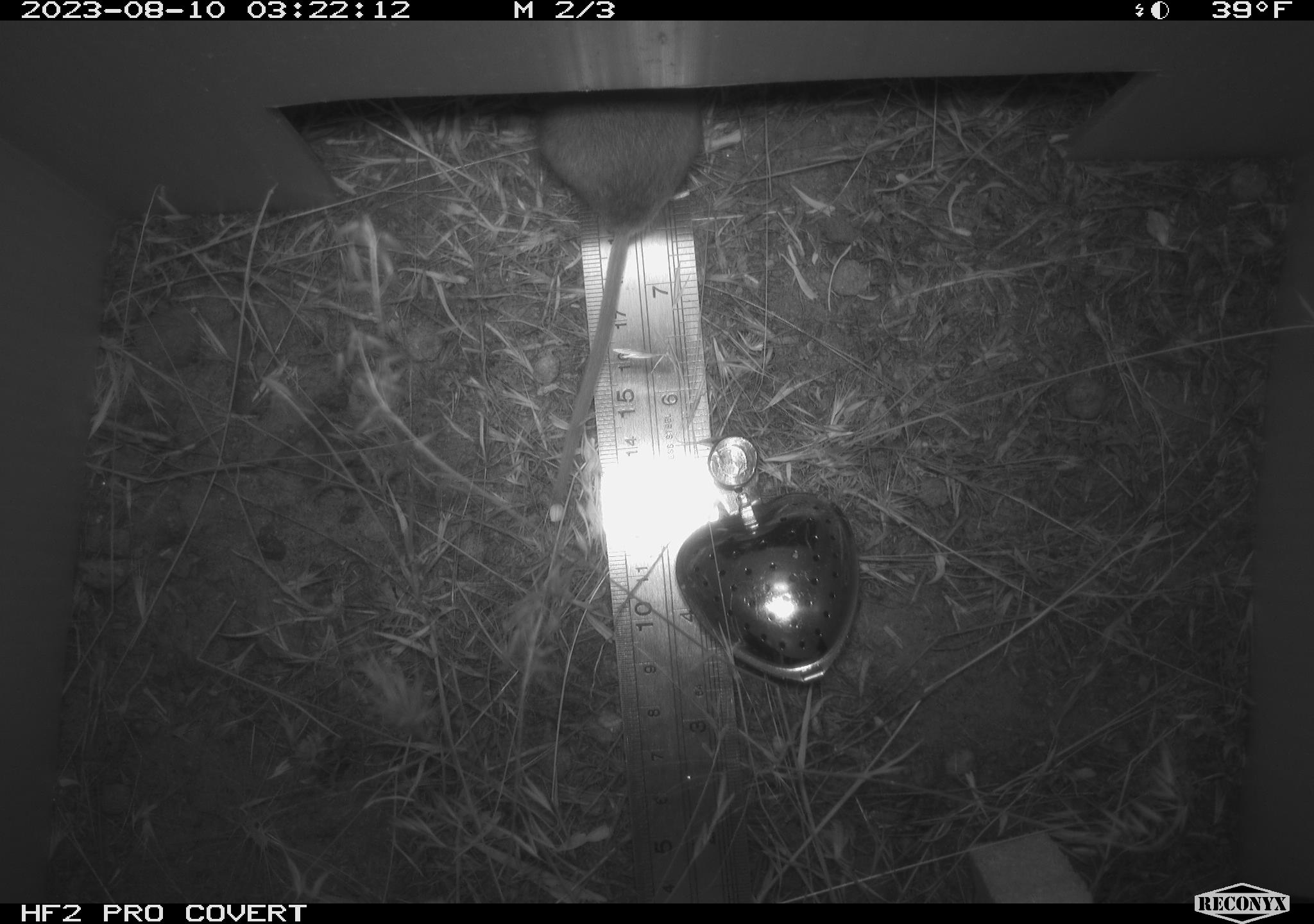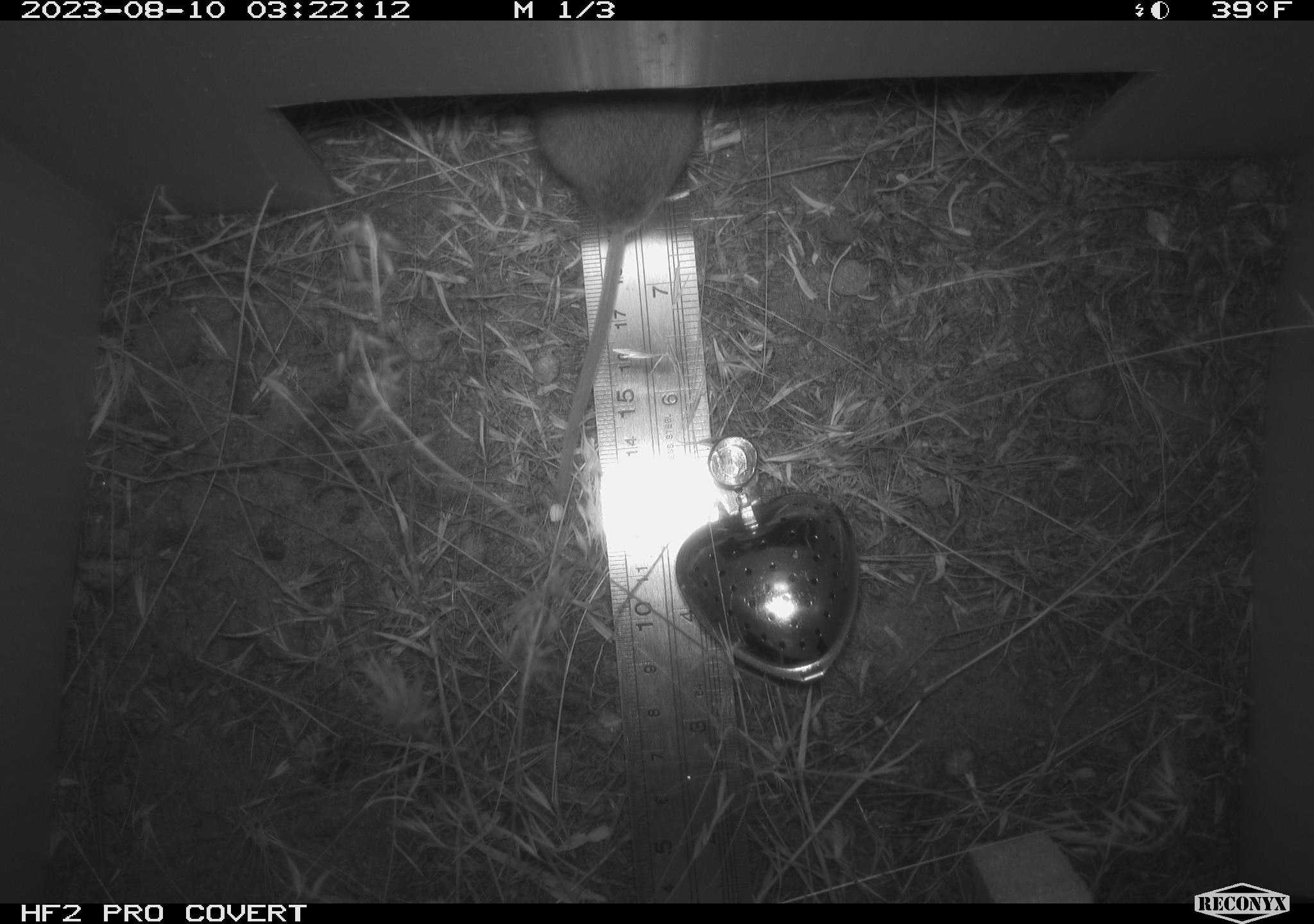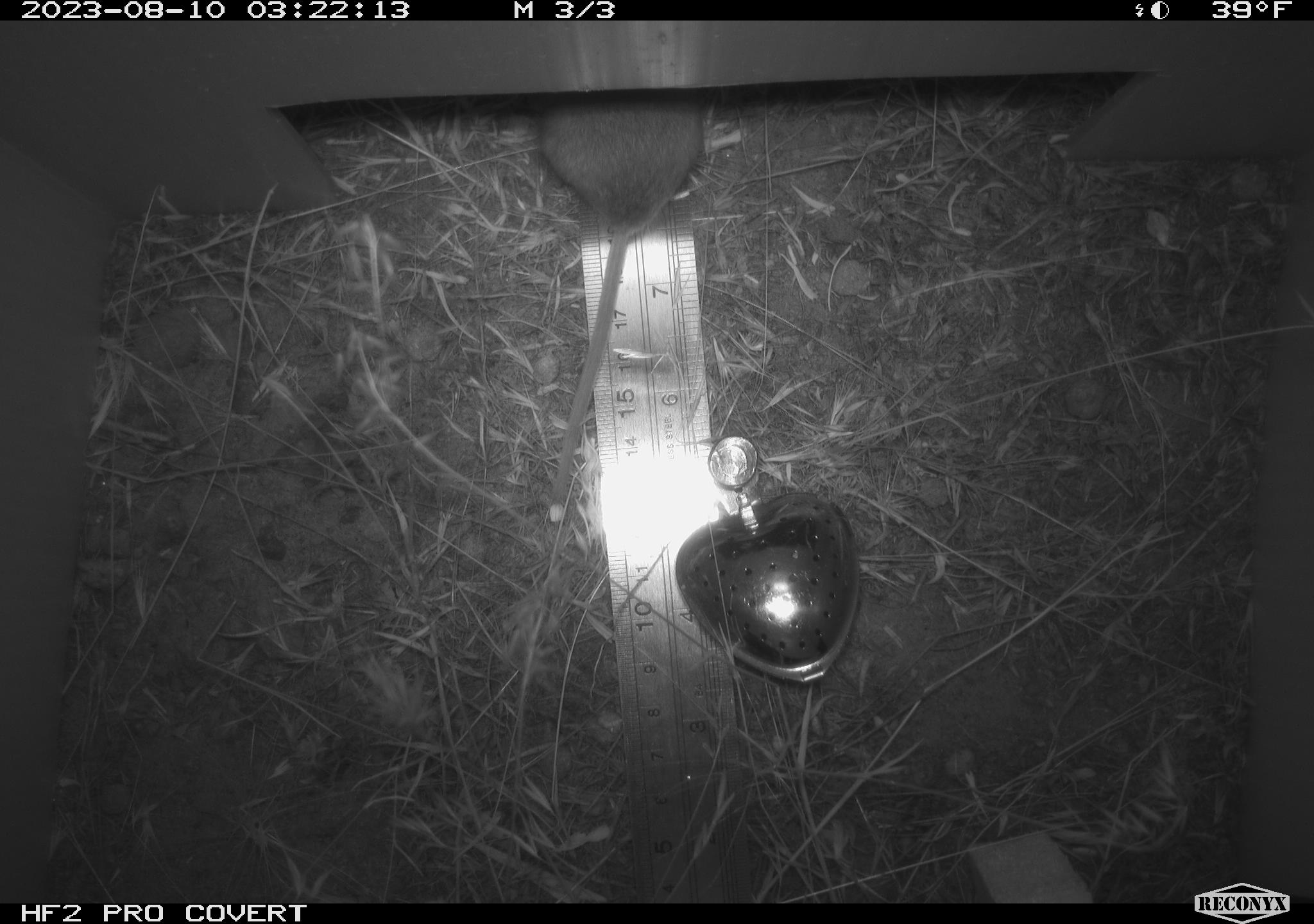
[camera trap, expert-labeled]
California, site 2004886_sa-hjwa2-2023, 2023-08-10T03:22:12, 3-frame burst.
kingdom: Animalia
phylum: Chordata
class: Mammalia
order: Rodentia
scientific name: Rodentia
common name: mouse species